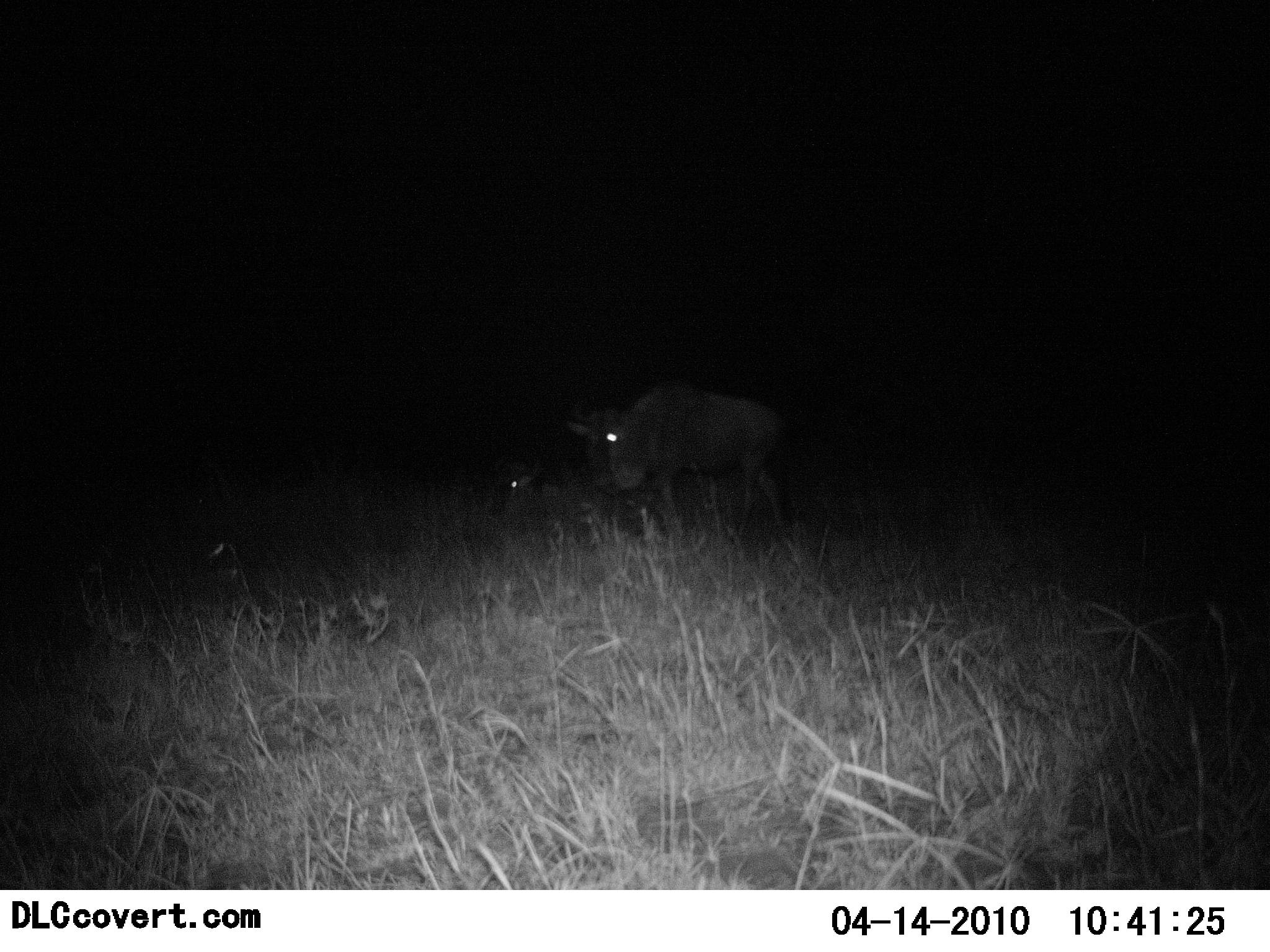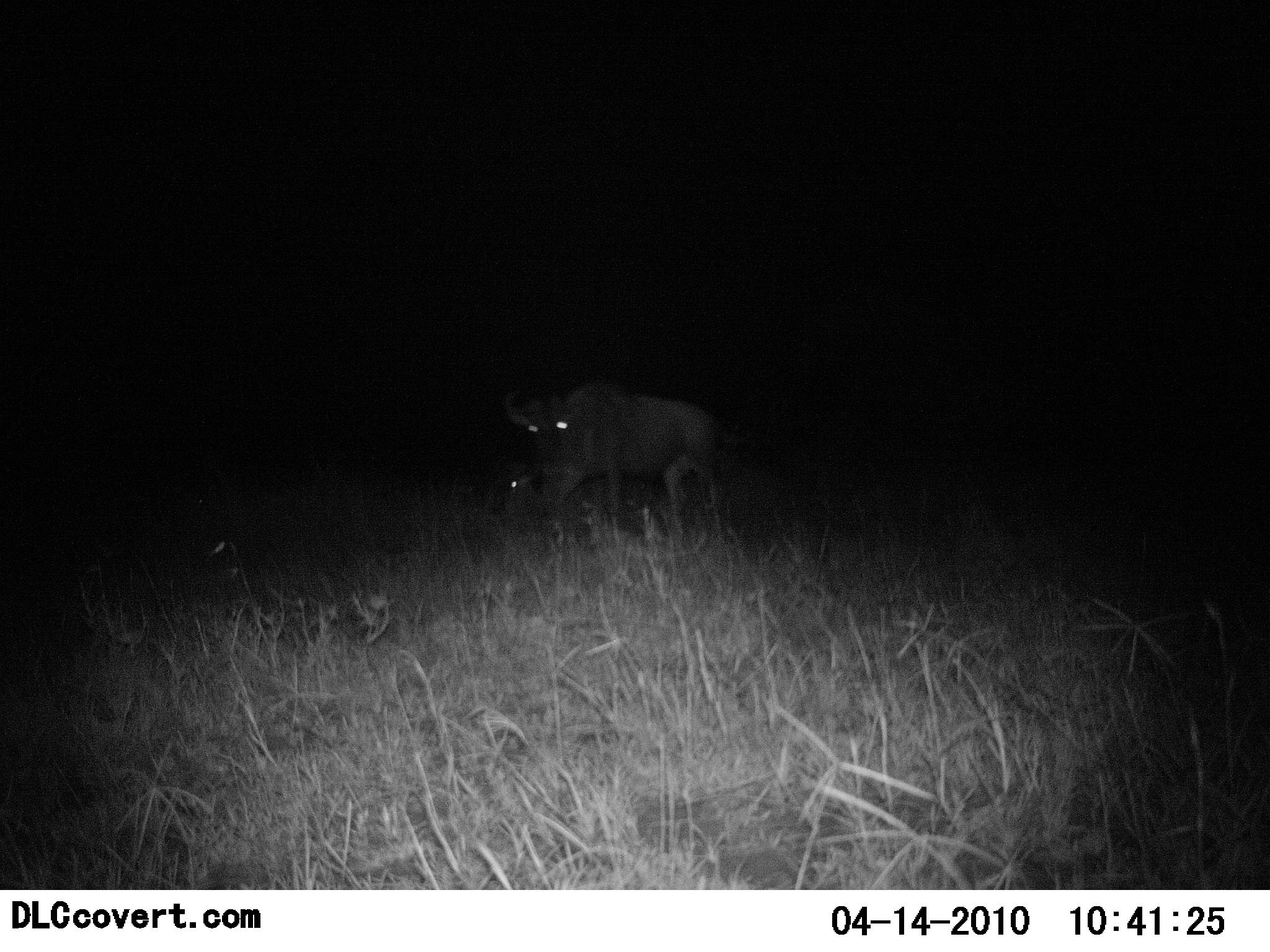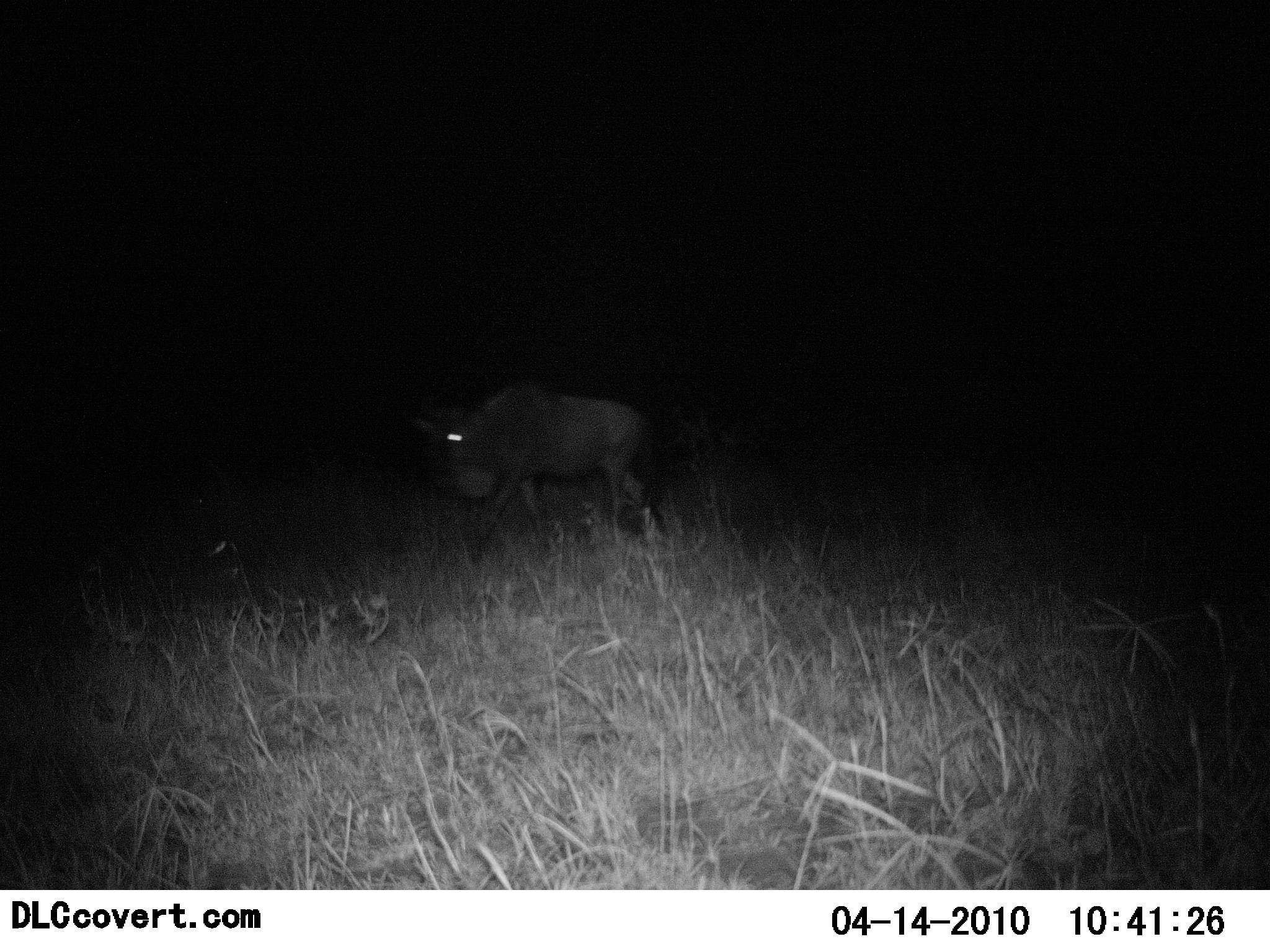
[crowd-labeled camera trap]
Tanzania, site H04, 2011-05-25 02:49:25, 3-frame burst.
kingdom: Animalia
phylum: Chordata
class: Mammalia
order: Artiodactyla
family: Bovidae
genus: Connochaetes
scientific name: Connochaetes taurinus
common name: blue wildebeest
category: wildebeest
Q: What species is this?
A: Wildebeest (blue wildebeest) (Connochaetes taurinus).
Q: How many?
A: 2.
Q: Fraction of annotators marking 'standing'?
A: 17%.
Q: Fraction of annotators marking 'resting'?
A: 33%.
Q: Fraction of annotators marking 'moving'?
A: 75%.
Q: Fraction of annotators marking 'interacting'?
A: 8%.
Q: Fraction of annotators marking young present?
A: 0%.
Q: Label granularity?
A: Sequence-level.